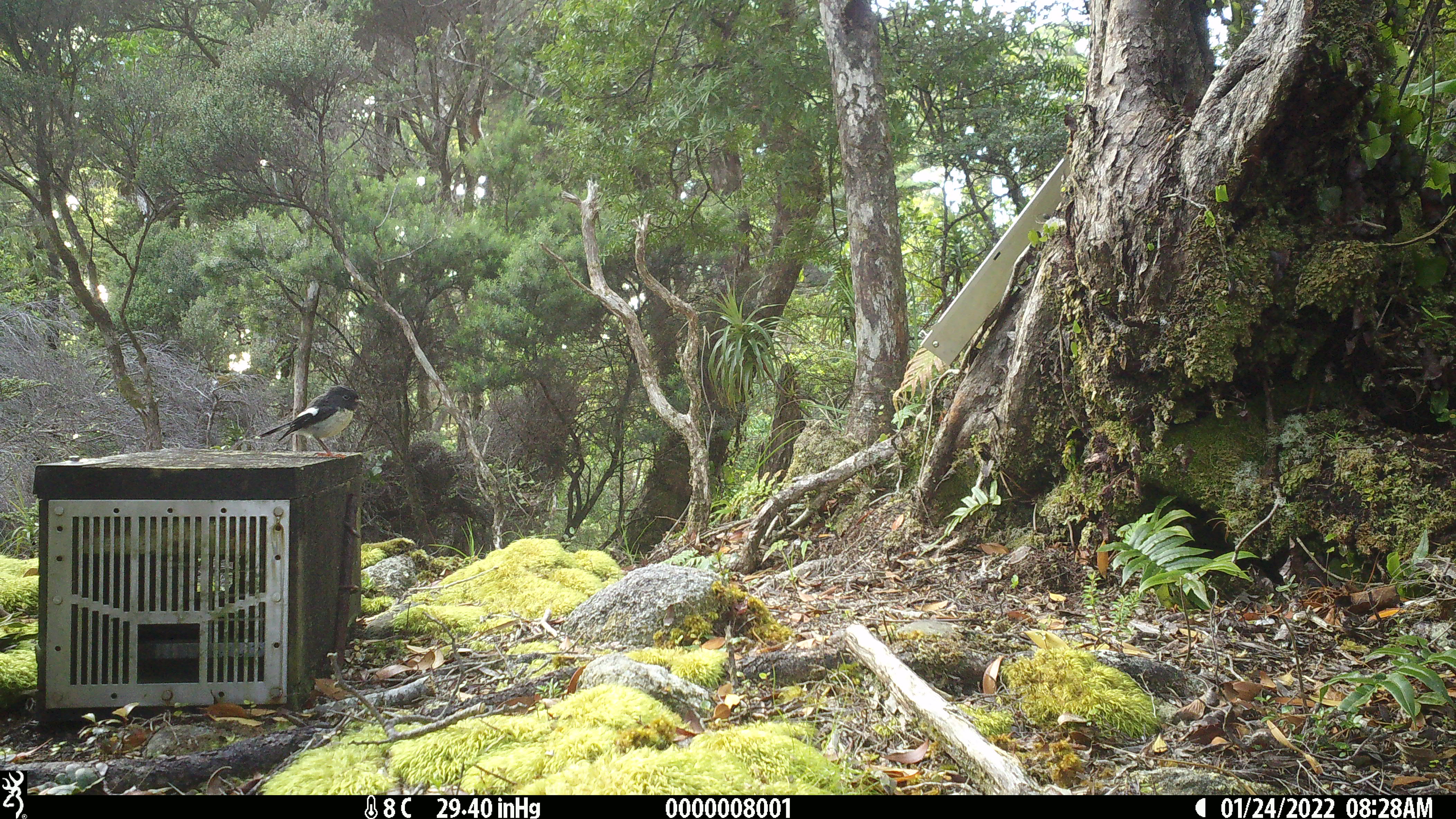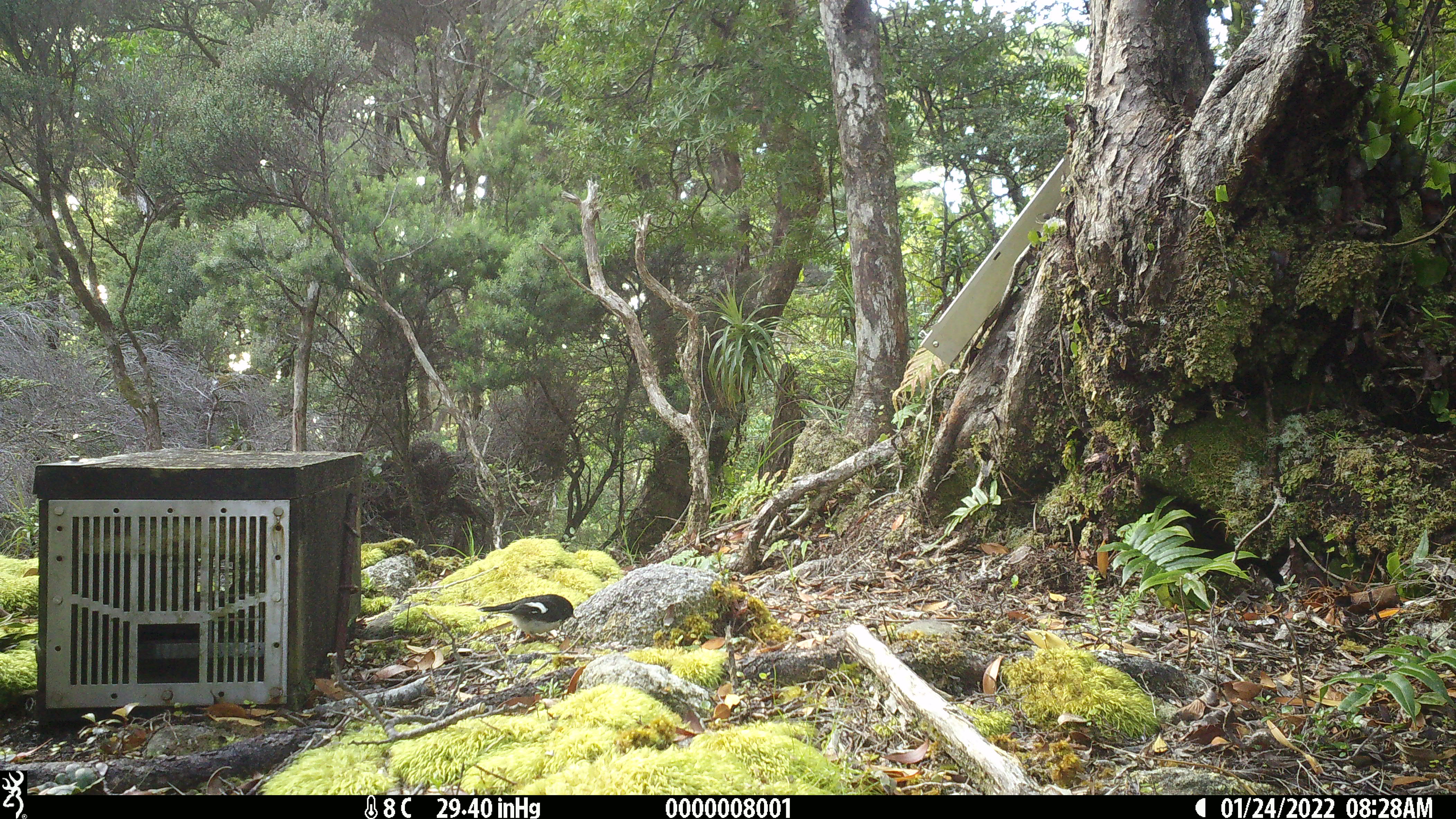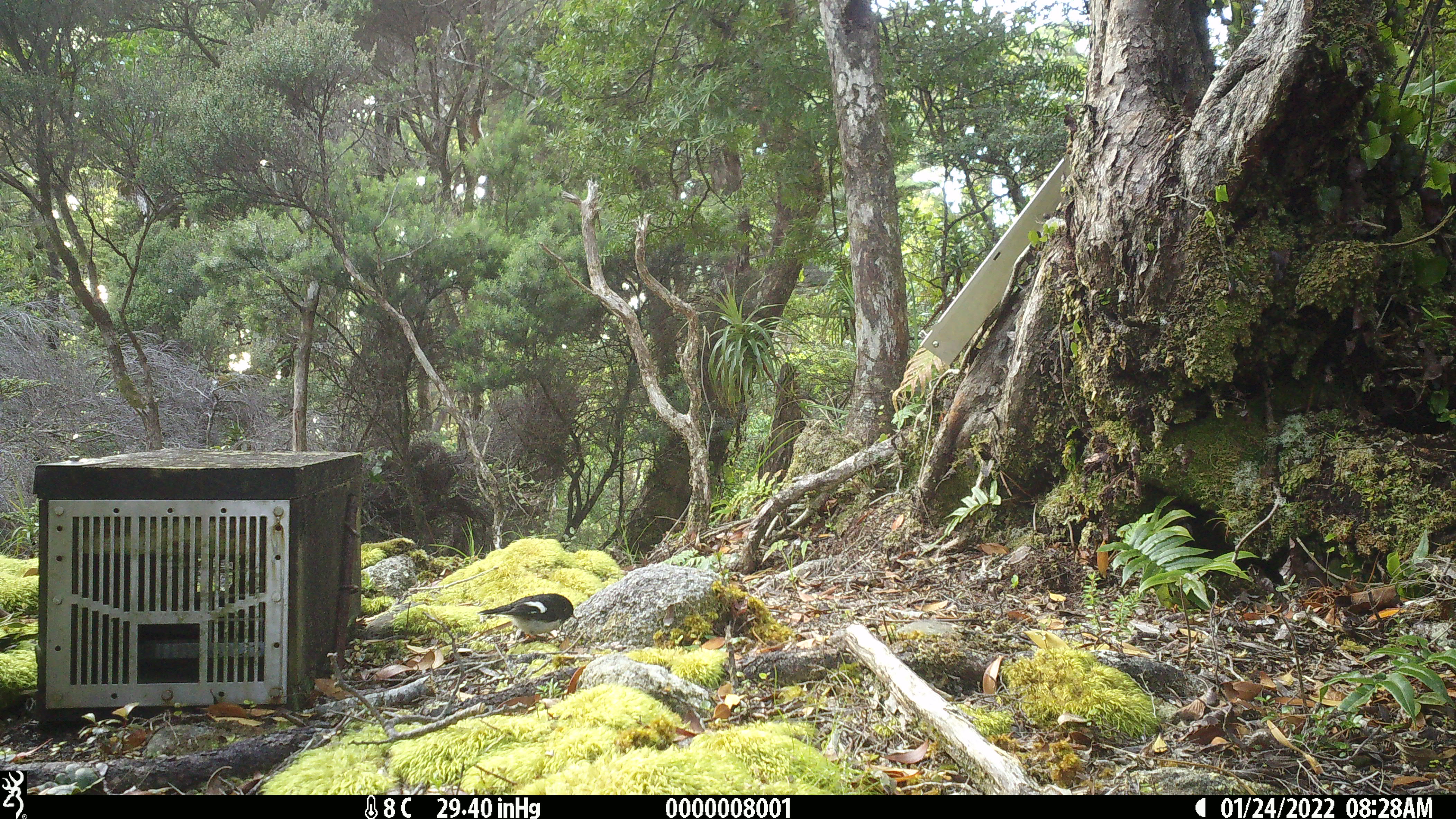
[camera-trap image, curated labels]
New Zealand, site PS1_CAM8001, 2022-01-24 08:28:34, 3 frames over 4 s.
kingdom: Animalia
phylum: Chordata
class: Aves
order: Passeriformes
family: Petroicidae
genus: Petroica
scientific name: Petroica macrocephala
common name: tomtit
Tomtit (Petroica macrocephala).